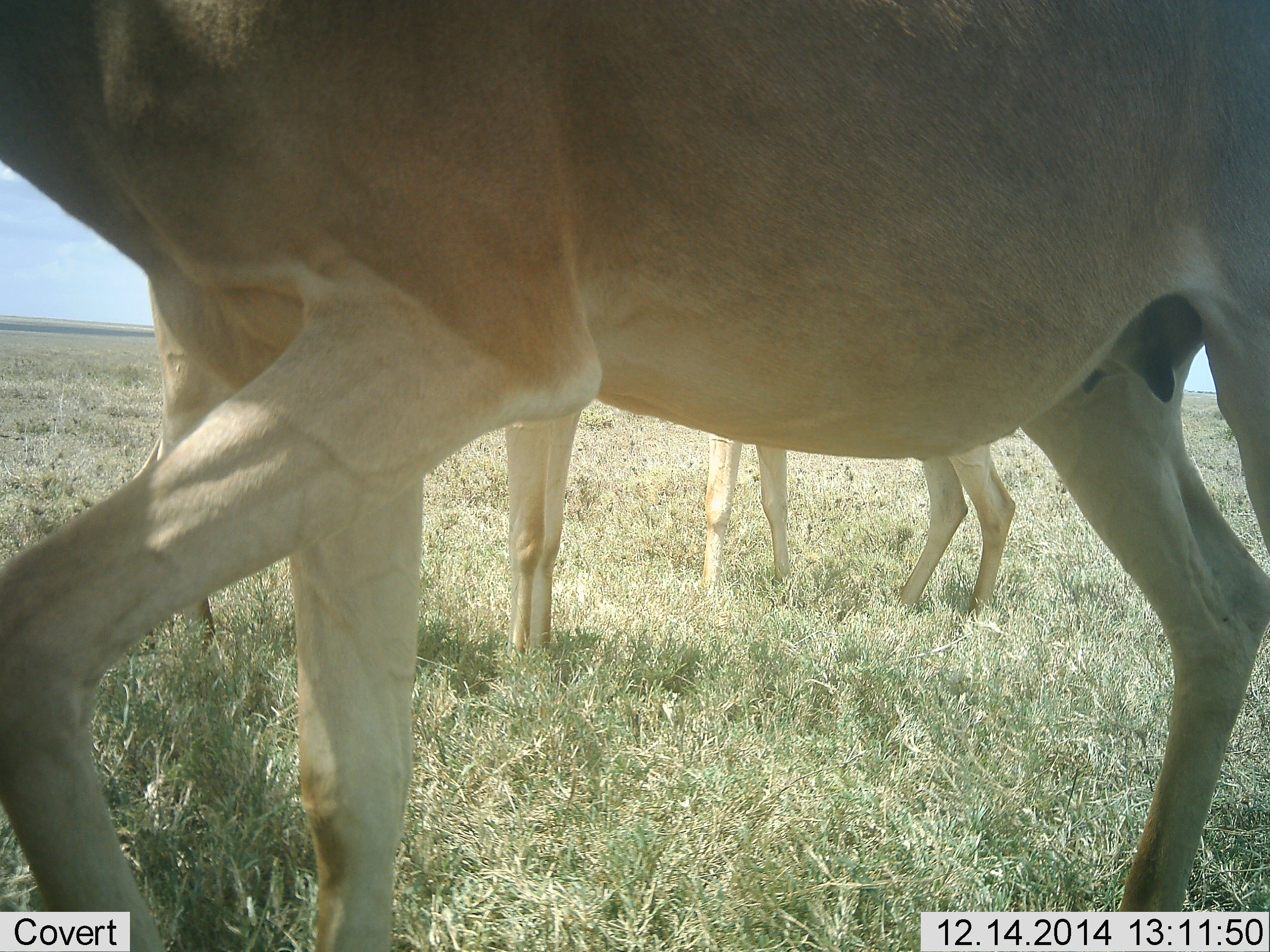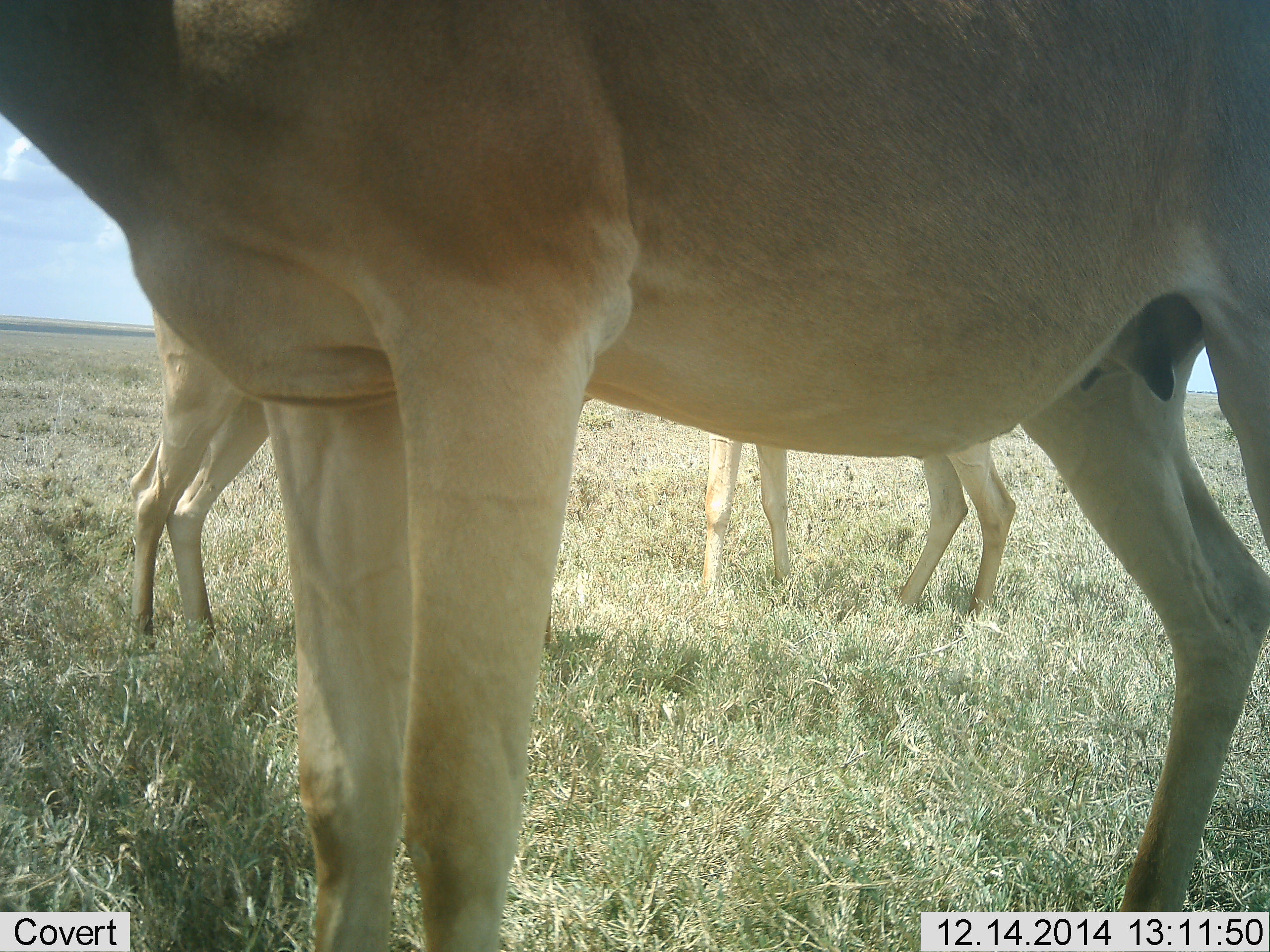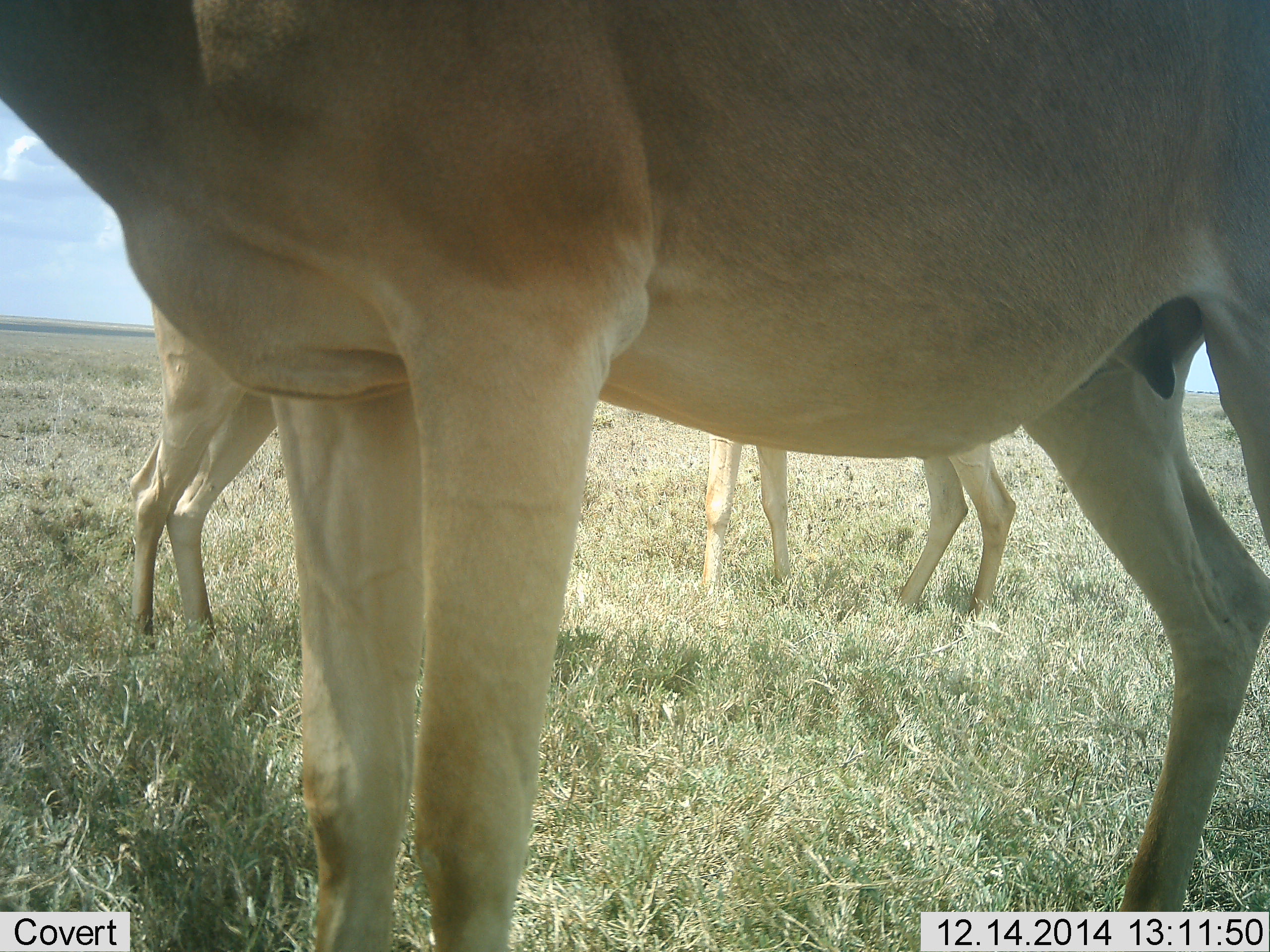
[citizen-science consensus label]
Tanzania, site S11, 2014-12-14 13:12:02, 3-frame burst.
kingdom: Animalia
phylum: Chordata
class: Mammalia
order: Artiodactyla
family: Bovidae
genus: Alcelaphus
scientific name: Alcelaphus buselaphus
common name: hartebeest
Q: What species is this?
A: Hartebeest (Alcelaphus buselaphus).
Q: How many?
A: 3.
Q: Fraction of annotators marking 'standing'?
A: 100%.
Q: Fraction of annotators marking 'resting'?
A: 0%.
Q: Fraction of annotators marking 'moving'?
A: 0%.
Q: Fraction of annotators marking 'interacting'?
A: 0%.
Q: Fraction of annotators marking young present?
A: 10%.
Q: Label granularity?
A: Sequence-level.